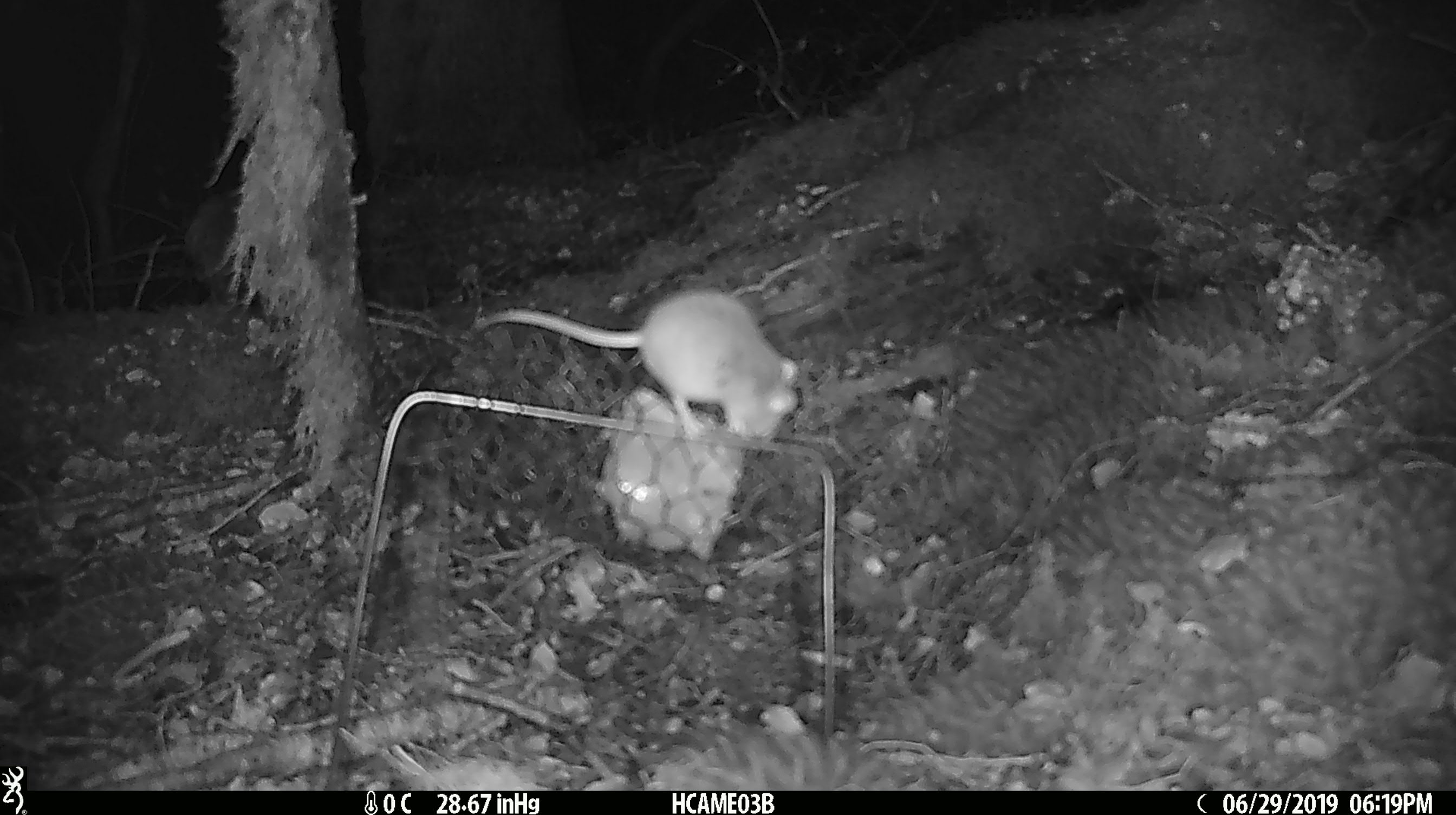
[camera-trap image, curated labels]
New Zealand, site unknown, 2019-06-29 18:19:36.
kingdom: Animalia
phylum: Chordata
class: Mammalia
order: Rodentia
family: Muridae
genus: Mus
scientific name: Mus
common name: mouse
Mouse (Mus).